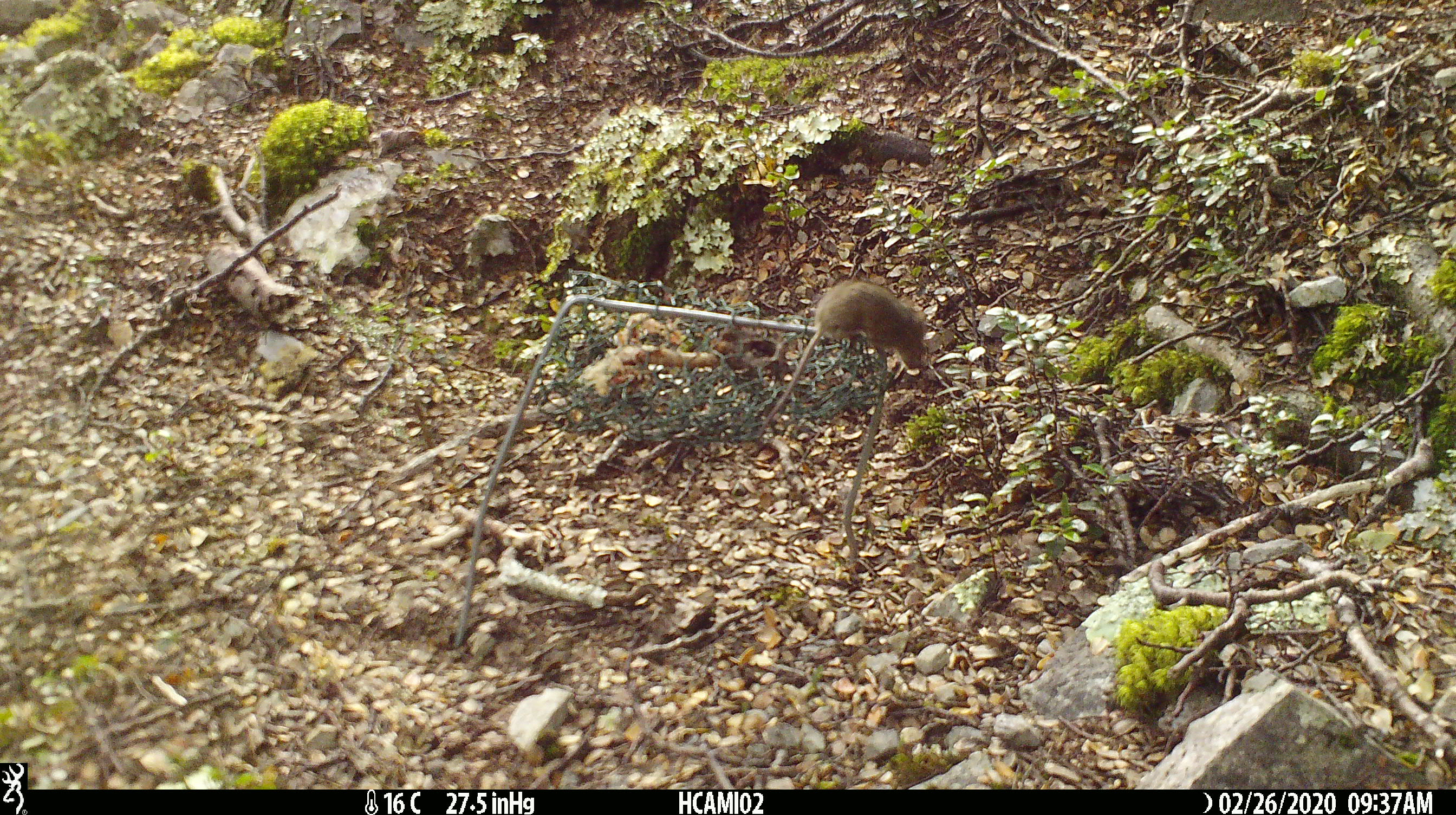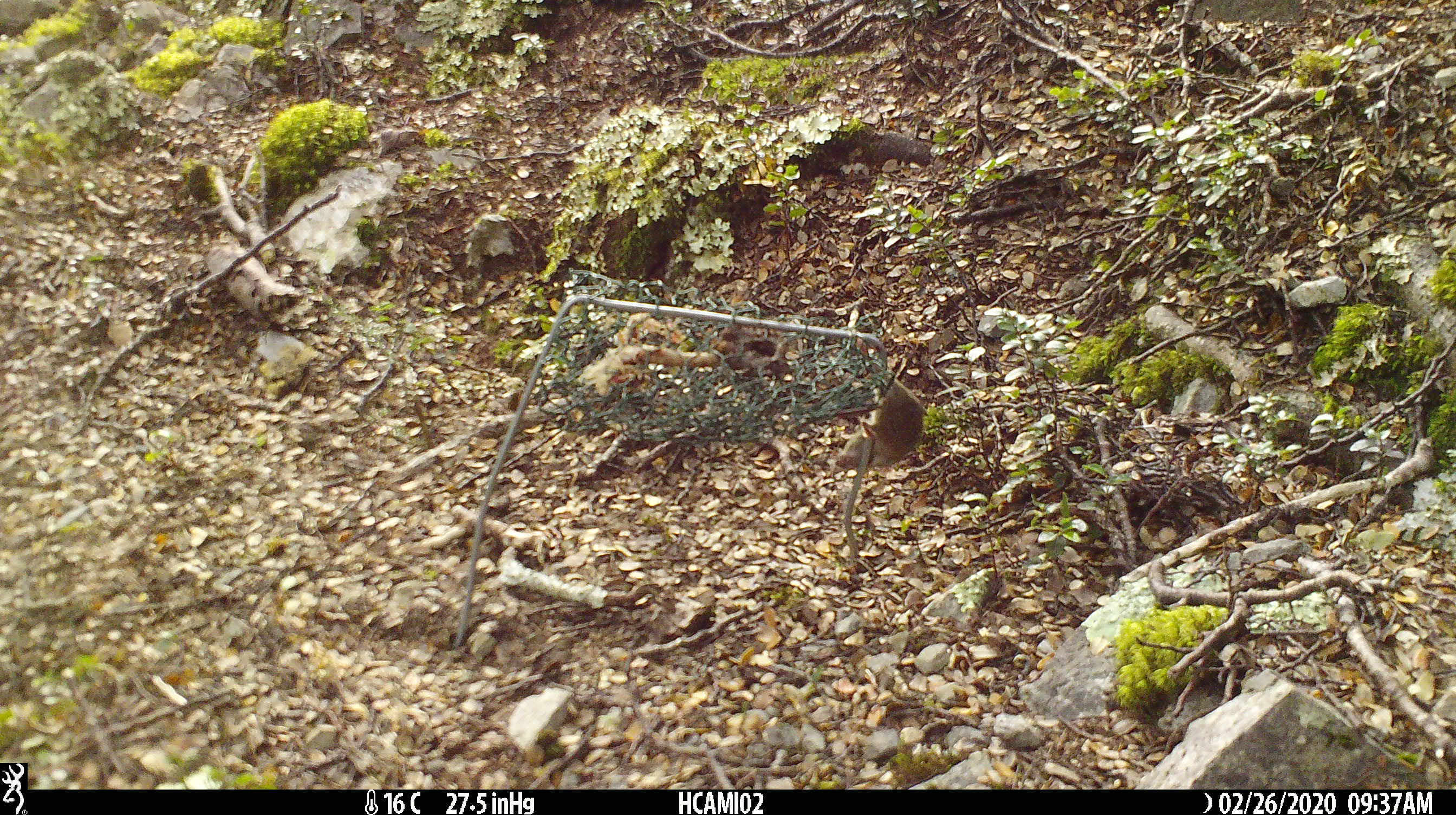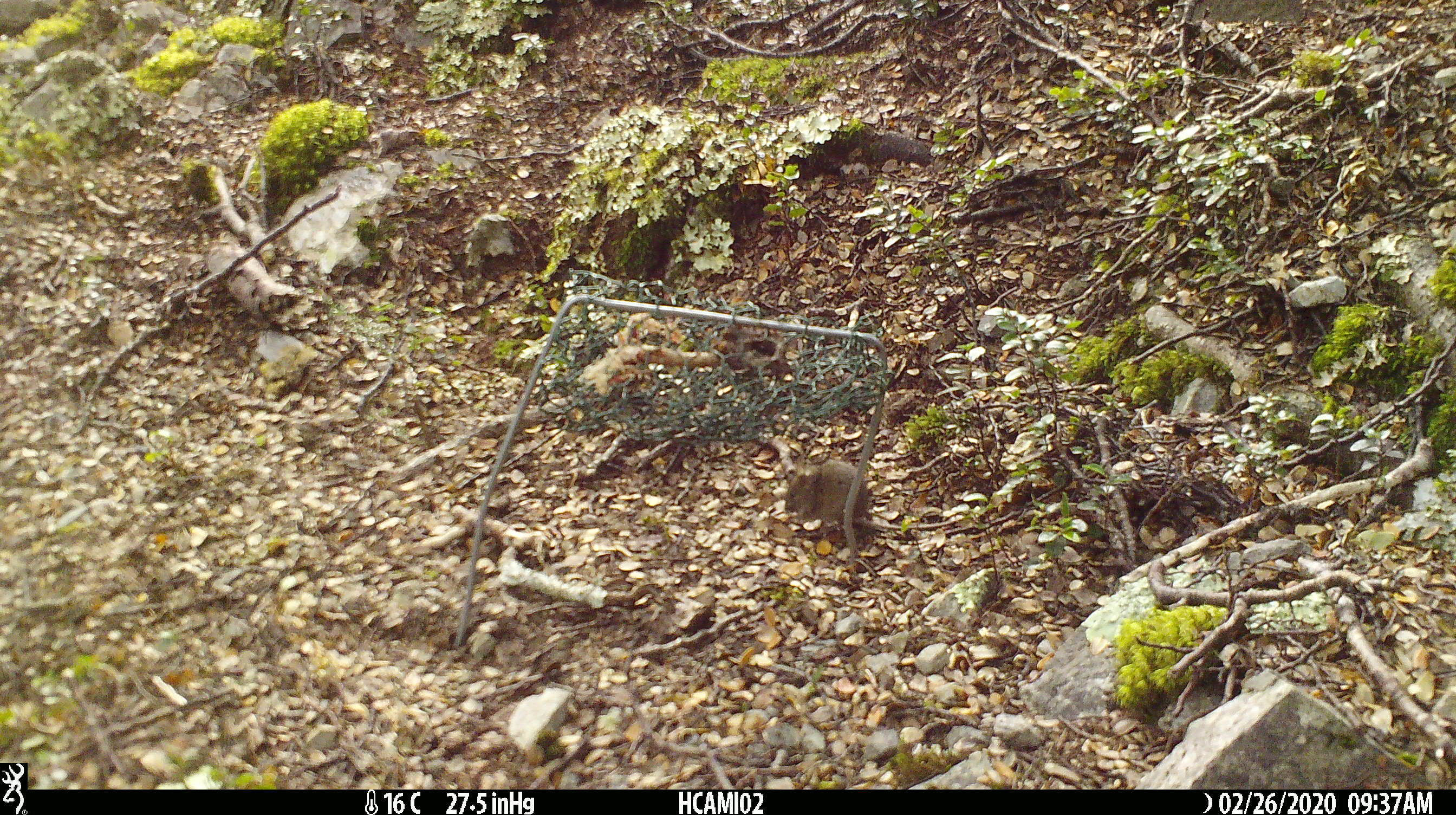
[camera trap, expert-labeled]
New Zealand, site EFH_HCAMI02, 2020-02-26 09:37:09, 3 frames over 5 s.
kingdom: Animalia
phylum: Chordata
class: Mammalia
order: Rodentia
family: Muridae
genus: Mus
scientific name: Mus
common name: mouse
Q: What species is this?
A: Mouse (Mus).